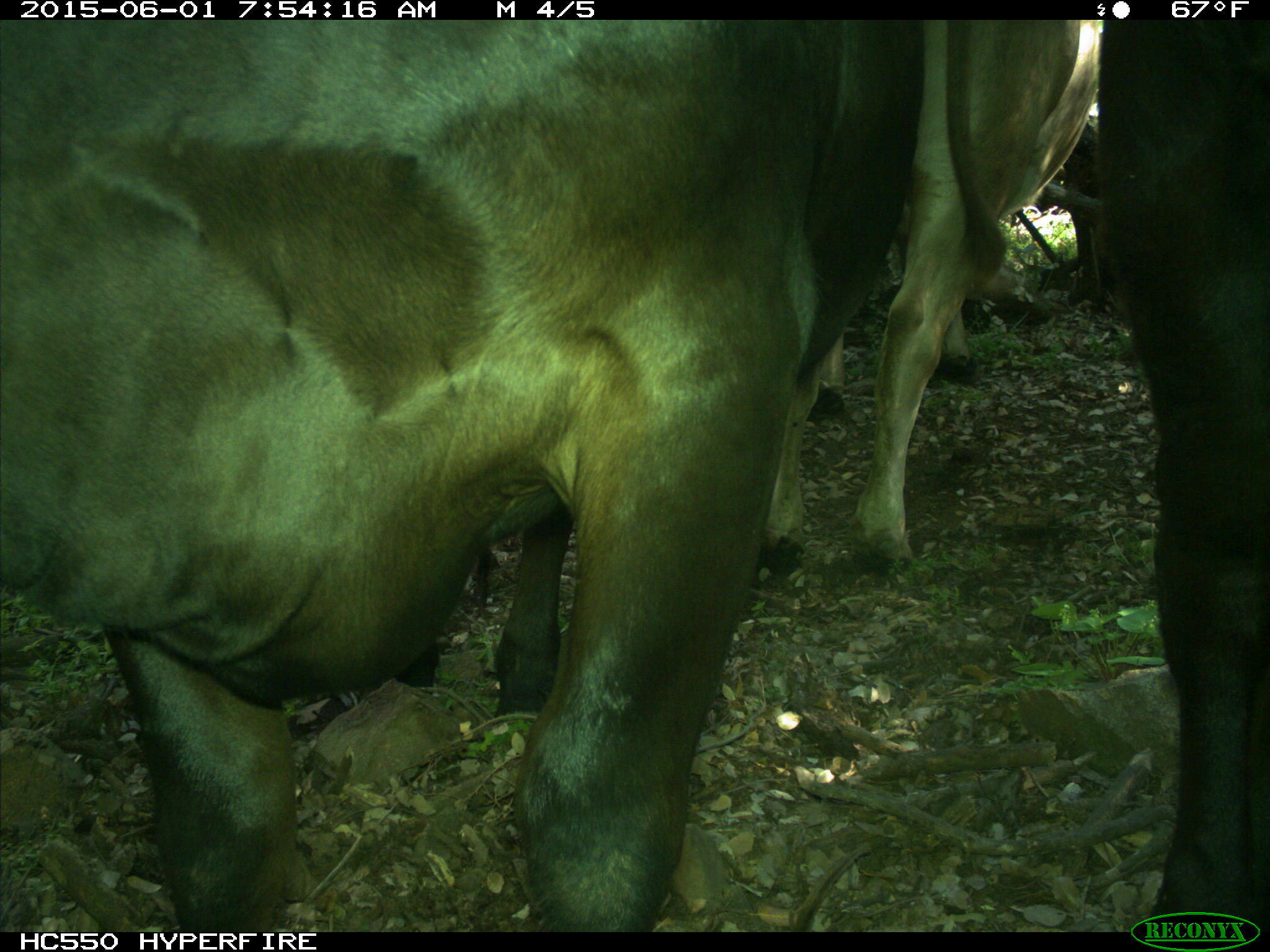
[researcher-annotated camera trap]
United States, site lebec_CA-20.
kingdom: Animalia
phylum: Chordata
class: Mammalia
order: Artiodactyla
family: Bovidae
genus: Bos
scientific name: Bos taurus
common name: domestic cow